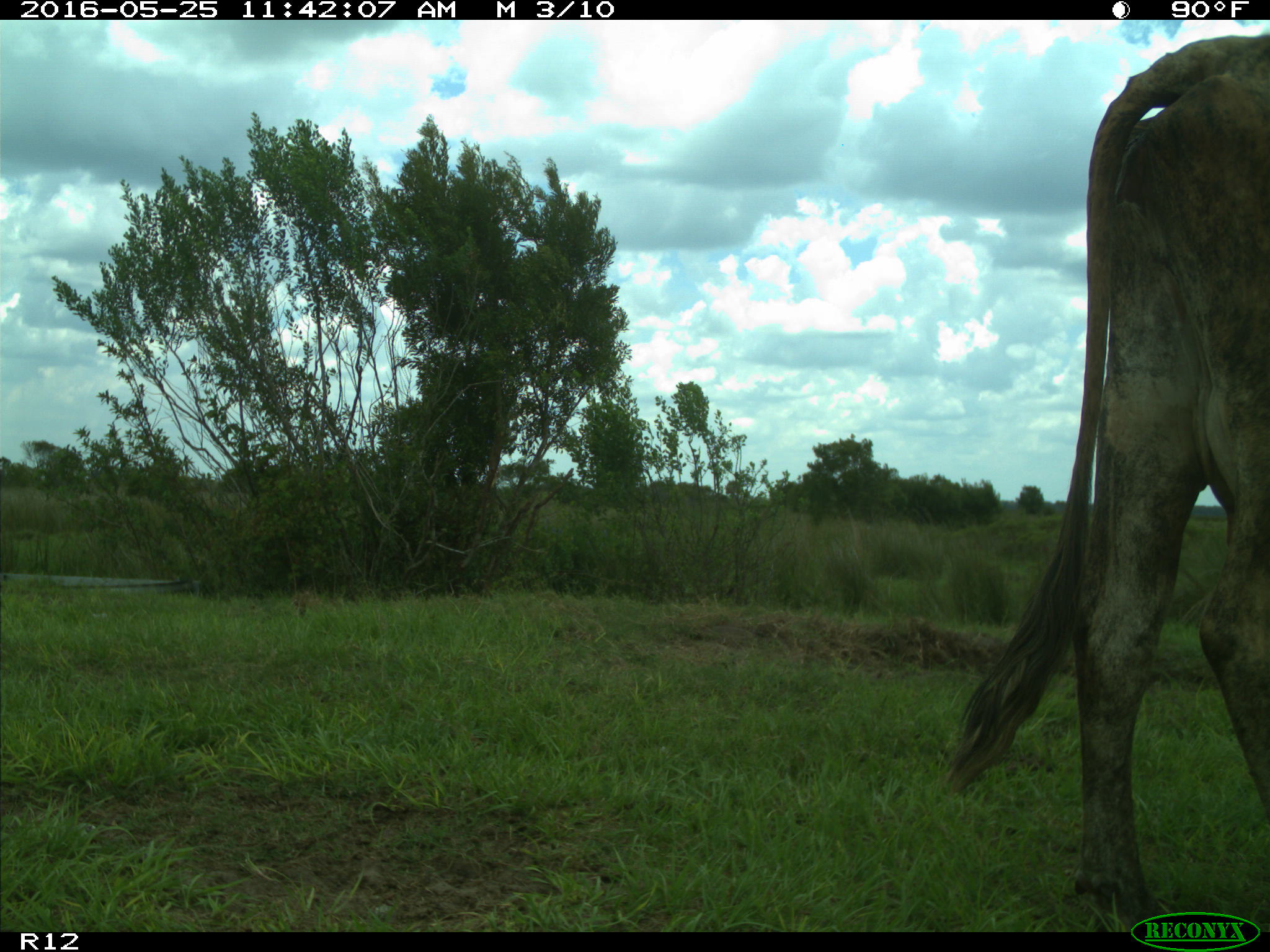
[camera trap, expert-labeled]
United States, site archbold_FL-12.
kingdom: Animalia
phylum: Chordata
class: Mammalia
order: Artiodactyla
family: Bovidae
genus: Bos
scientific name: Bos taurus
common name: domestic cow